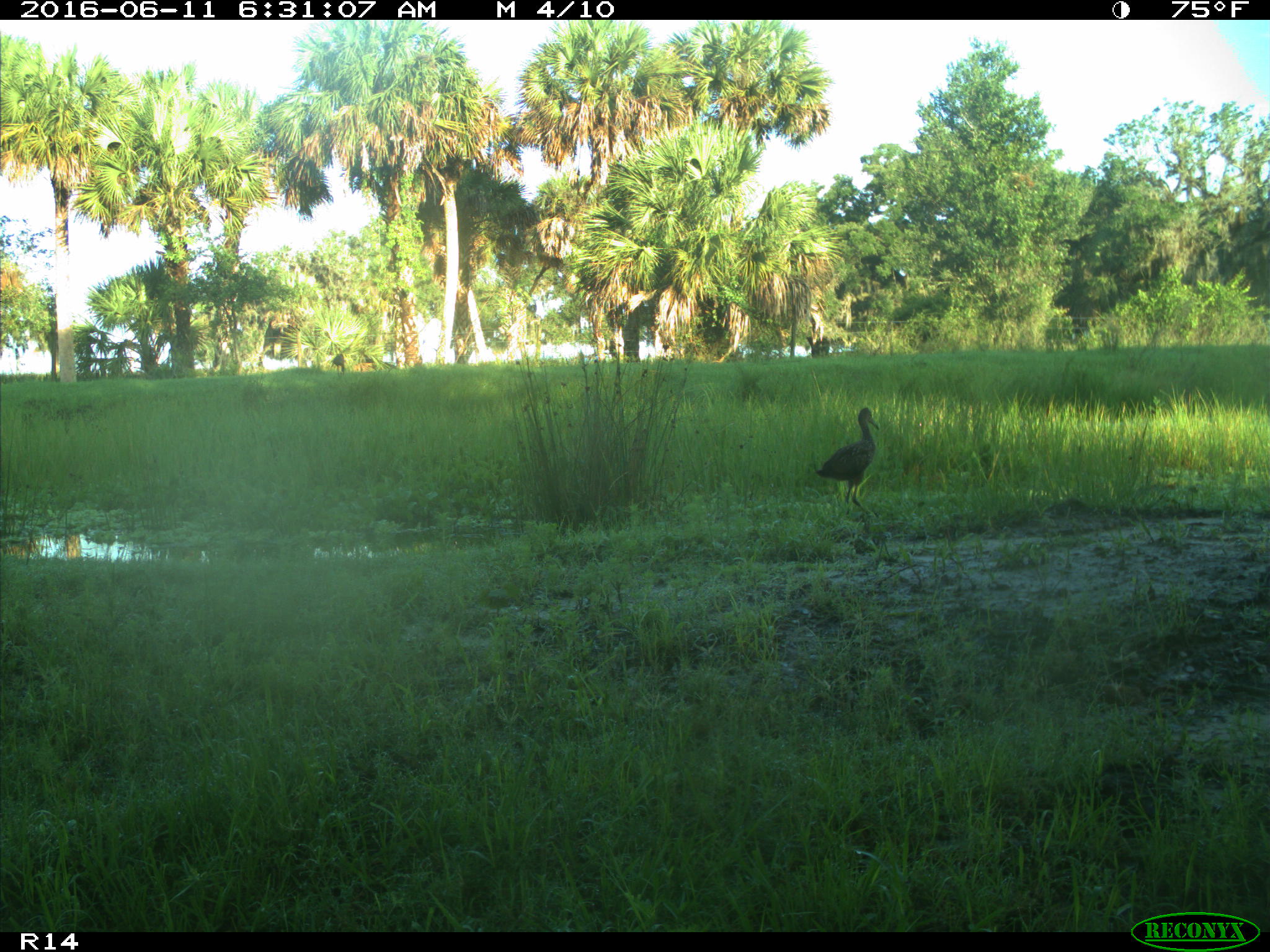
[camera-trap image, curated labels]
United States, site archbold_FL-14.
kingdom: Animalia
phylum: Chordata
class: Aves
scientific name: Aves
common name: birds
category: unidentified bird